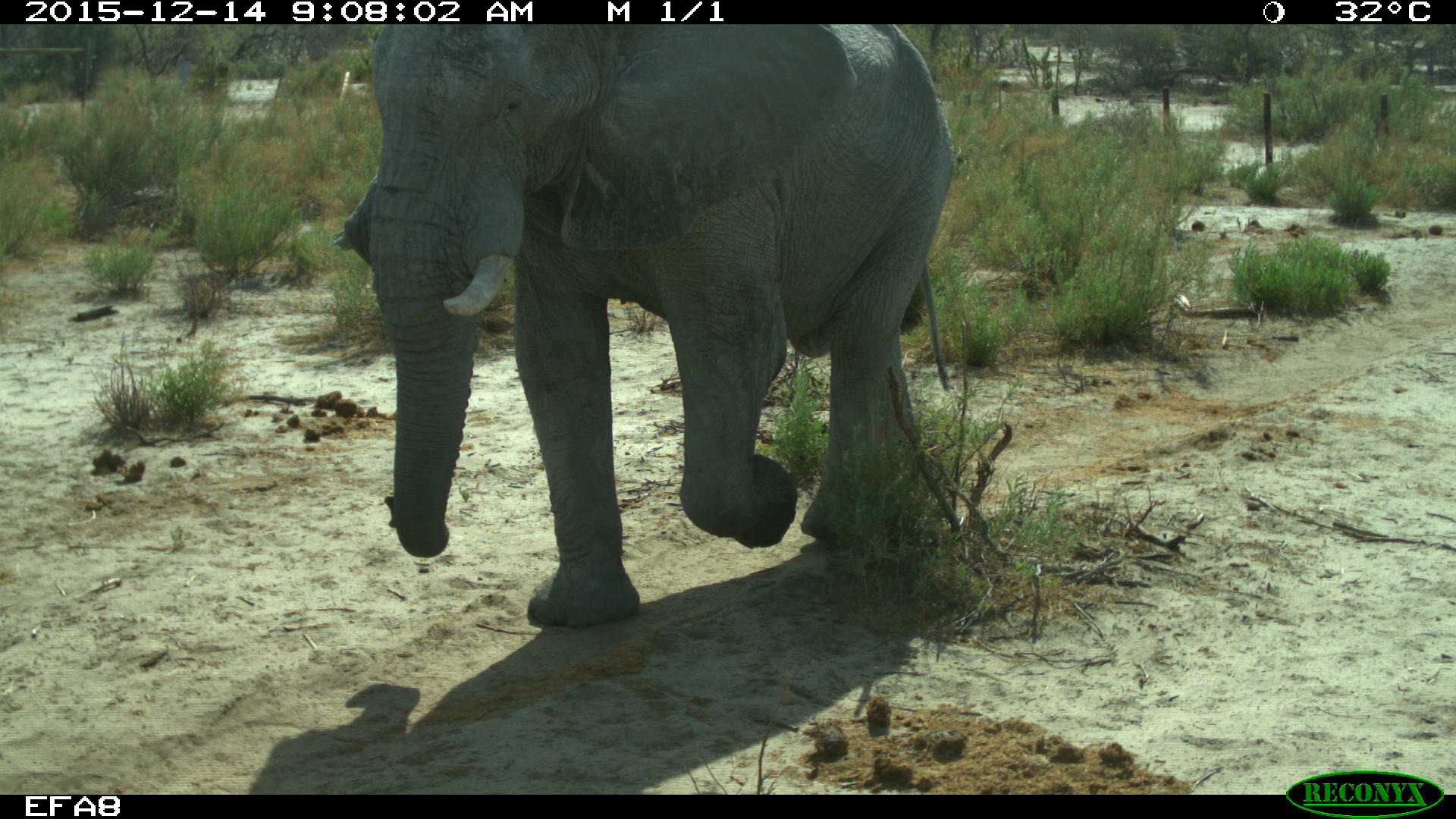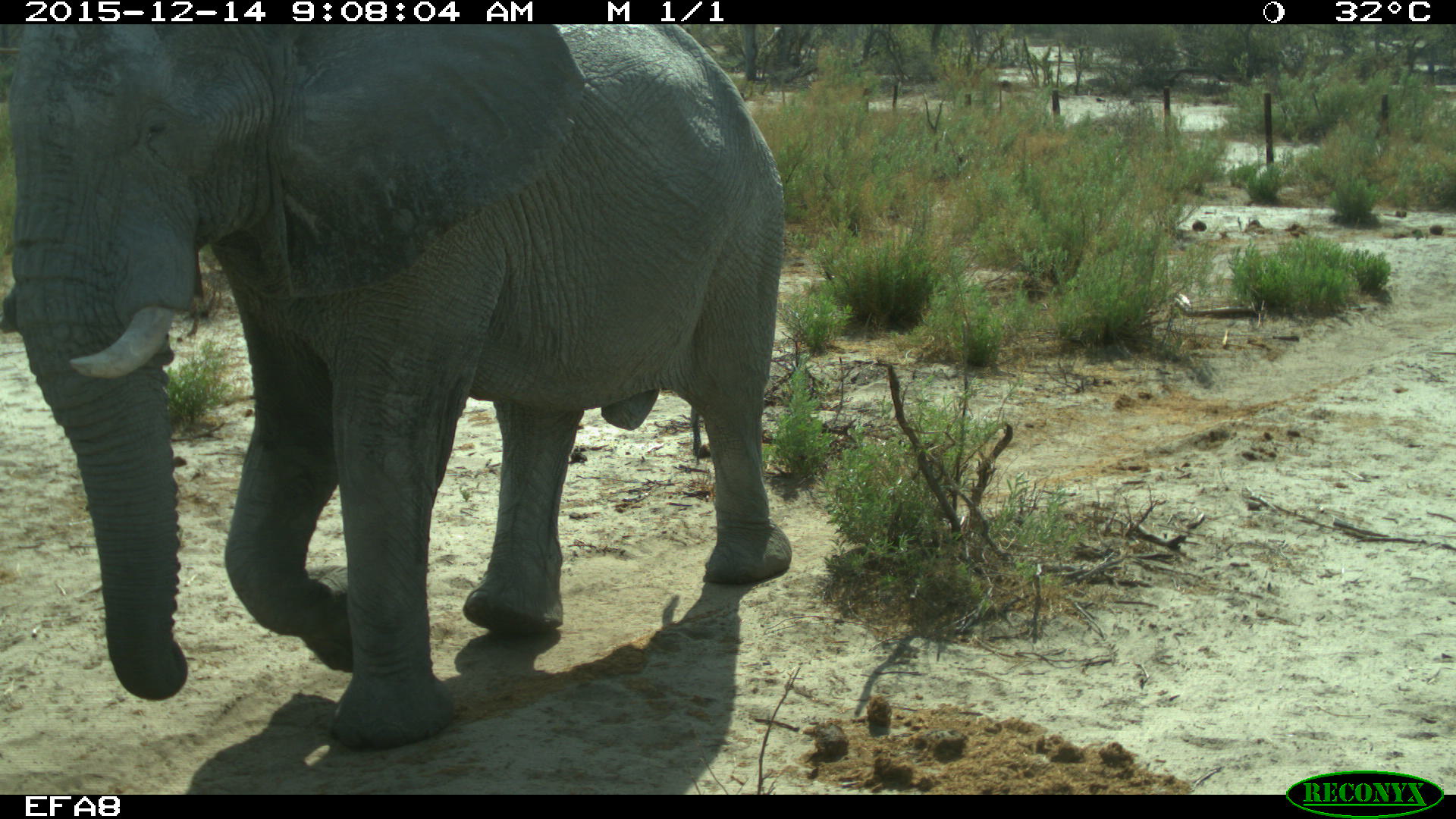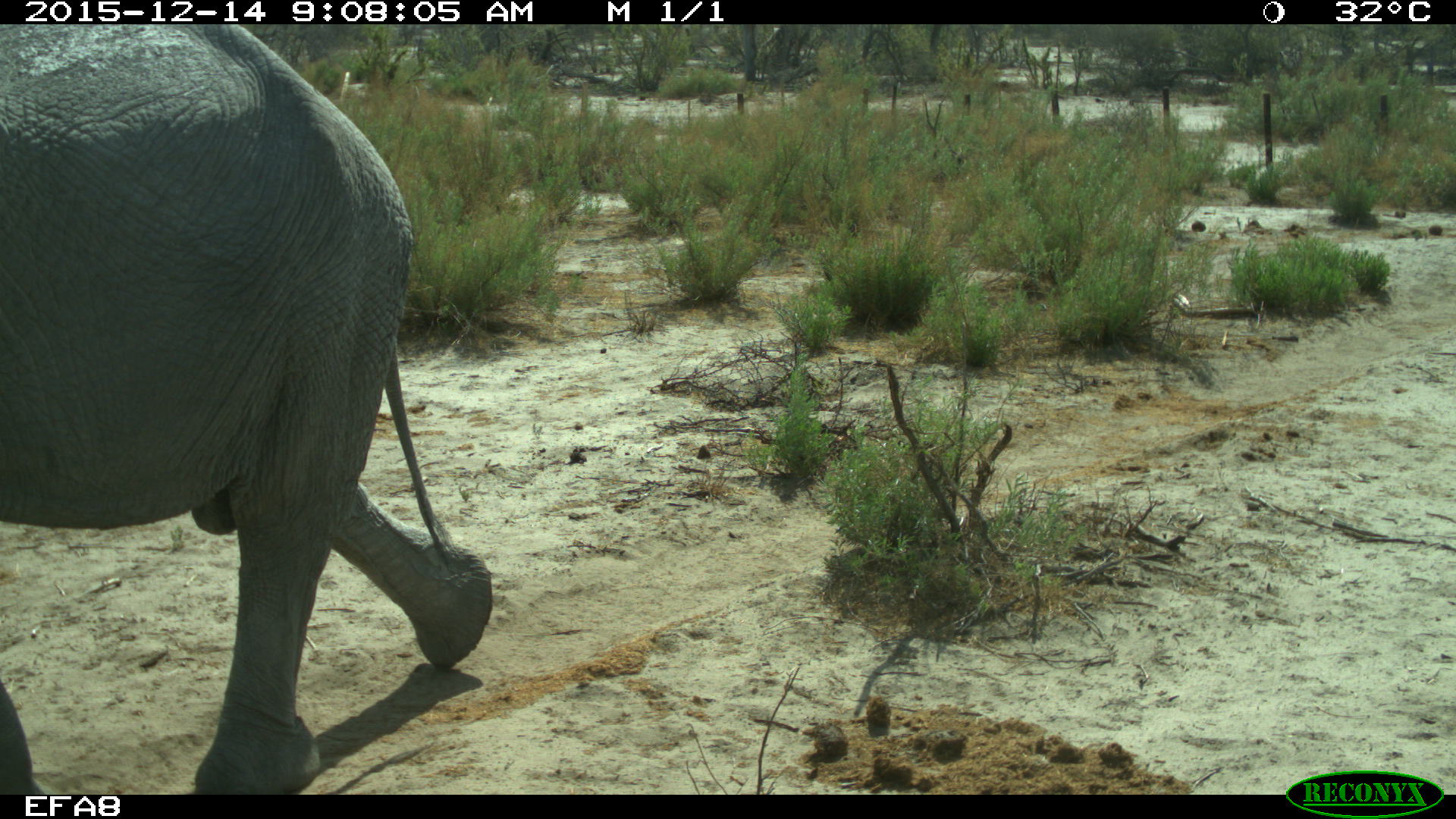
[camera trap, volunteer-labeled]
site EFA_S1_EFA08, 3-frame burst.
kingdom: Animalia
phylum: Chordata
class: Mammalia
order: Proboscidea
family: Elephantidae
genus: Loxodonta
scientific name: Loxodonta africana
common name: african bush elephant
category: elephant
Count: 1.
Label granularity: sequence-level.